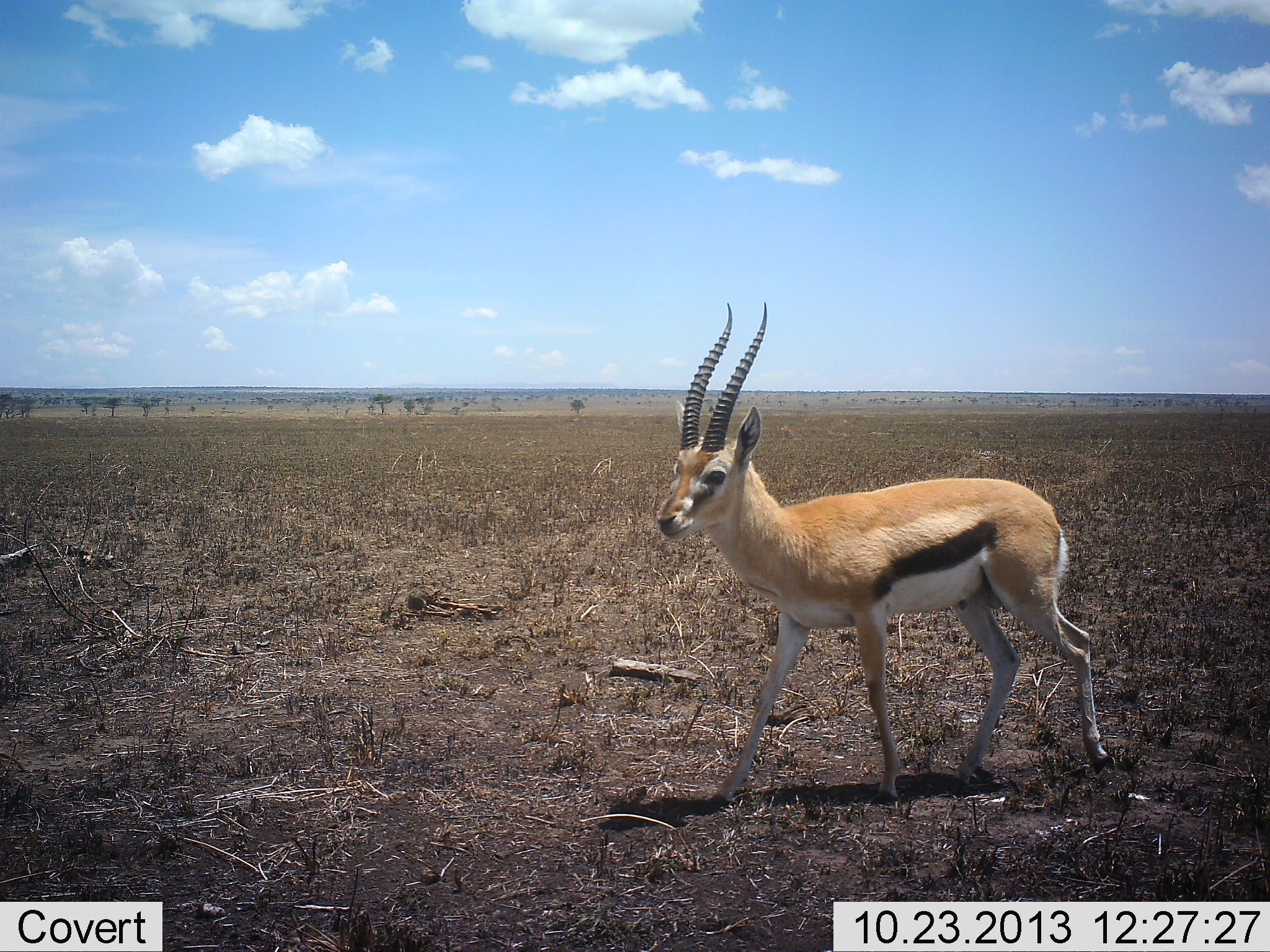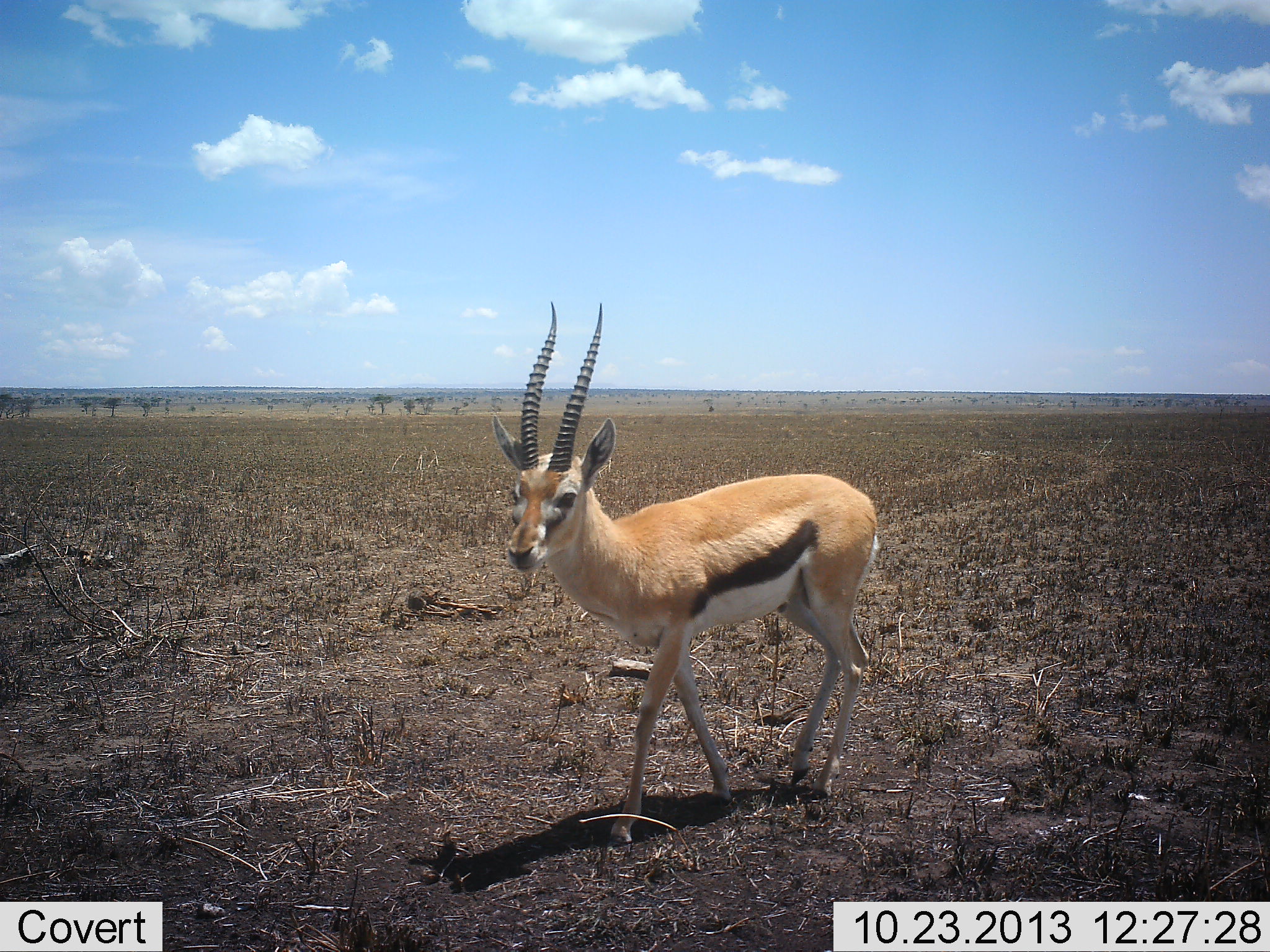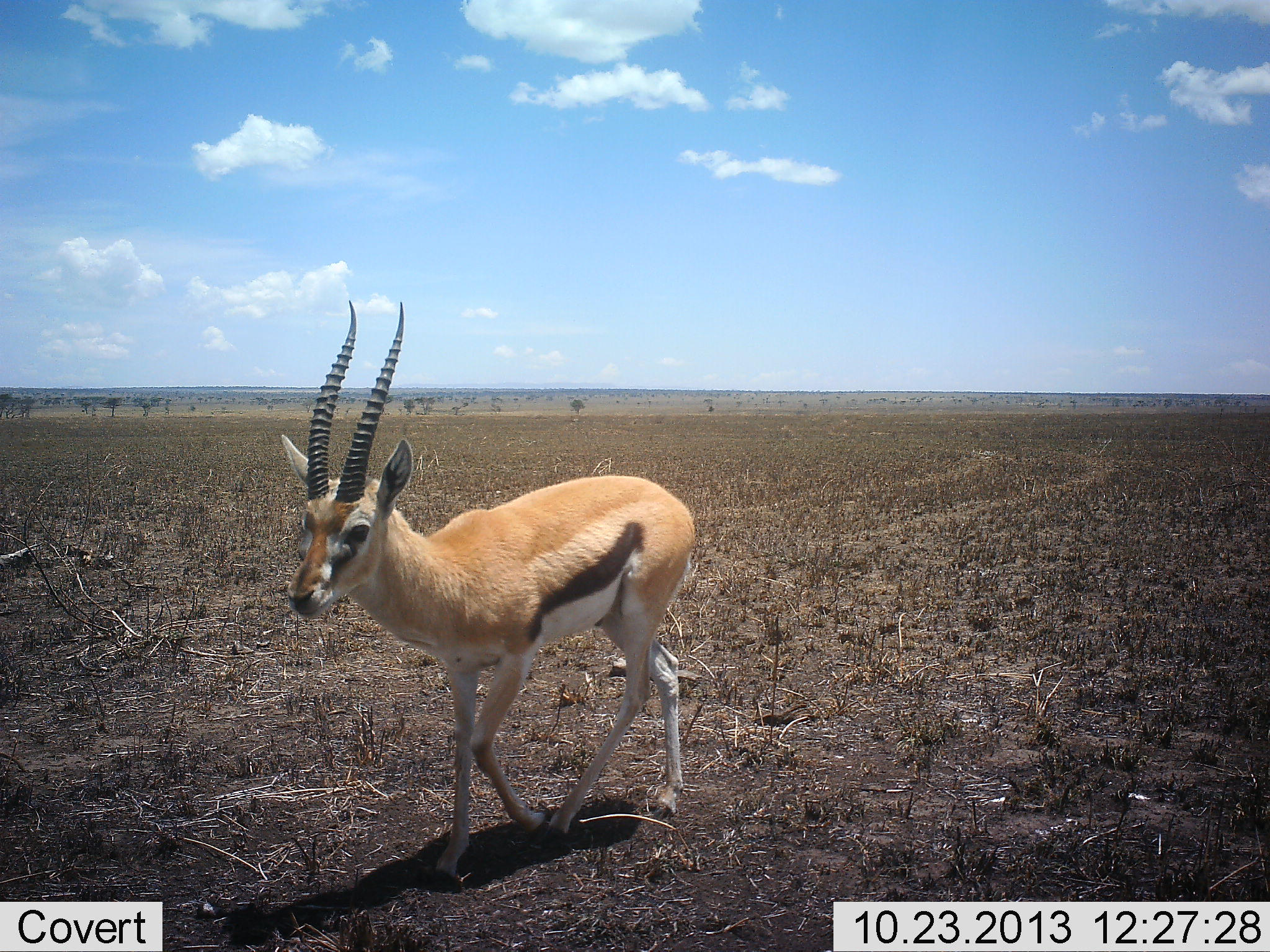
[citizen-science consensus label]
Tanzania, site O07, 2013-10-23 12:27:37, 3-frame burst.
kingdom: Animalia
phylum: Chordata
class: Mammalia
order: Artiodactyla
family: Bovidae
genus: Eudorcas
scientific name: Eudorcas thomsonii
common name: thomson's gazelle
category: gazellethomsons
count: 1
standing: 10%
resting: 0%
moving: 100%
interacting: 10%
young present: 0%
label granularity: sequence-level